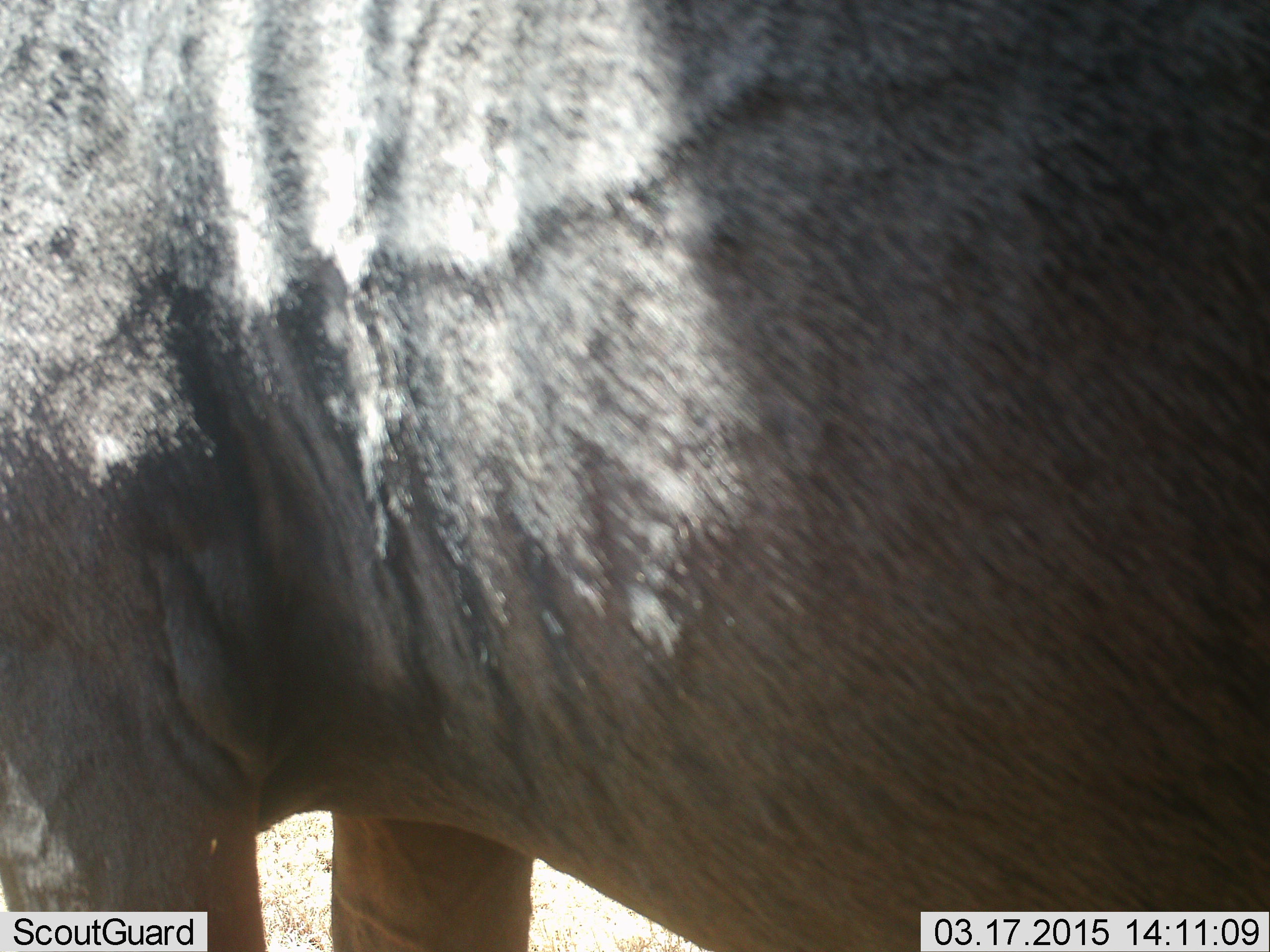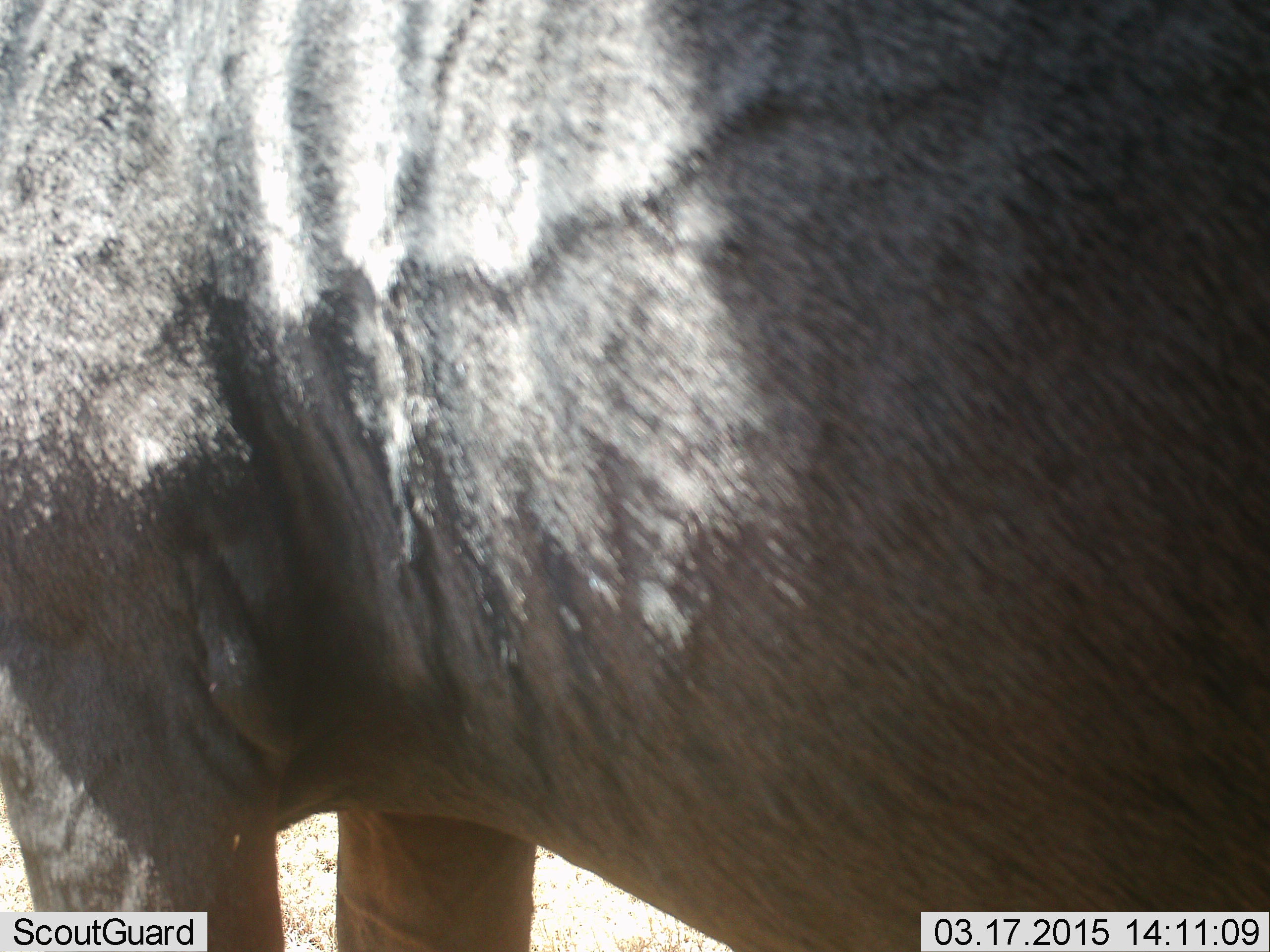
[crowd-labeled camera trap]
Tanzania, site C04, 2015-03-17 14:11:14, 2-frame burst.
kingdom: Animalia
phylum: Chordata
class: Mammalia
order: Artiodactyla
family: Bovidae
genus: Connochaetes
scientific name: Connochaetes taurinus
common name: blue wildebeest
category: wildebeest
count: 1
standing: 100%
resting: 0%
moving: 0%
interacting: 0%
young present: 0%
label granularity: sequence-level